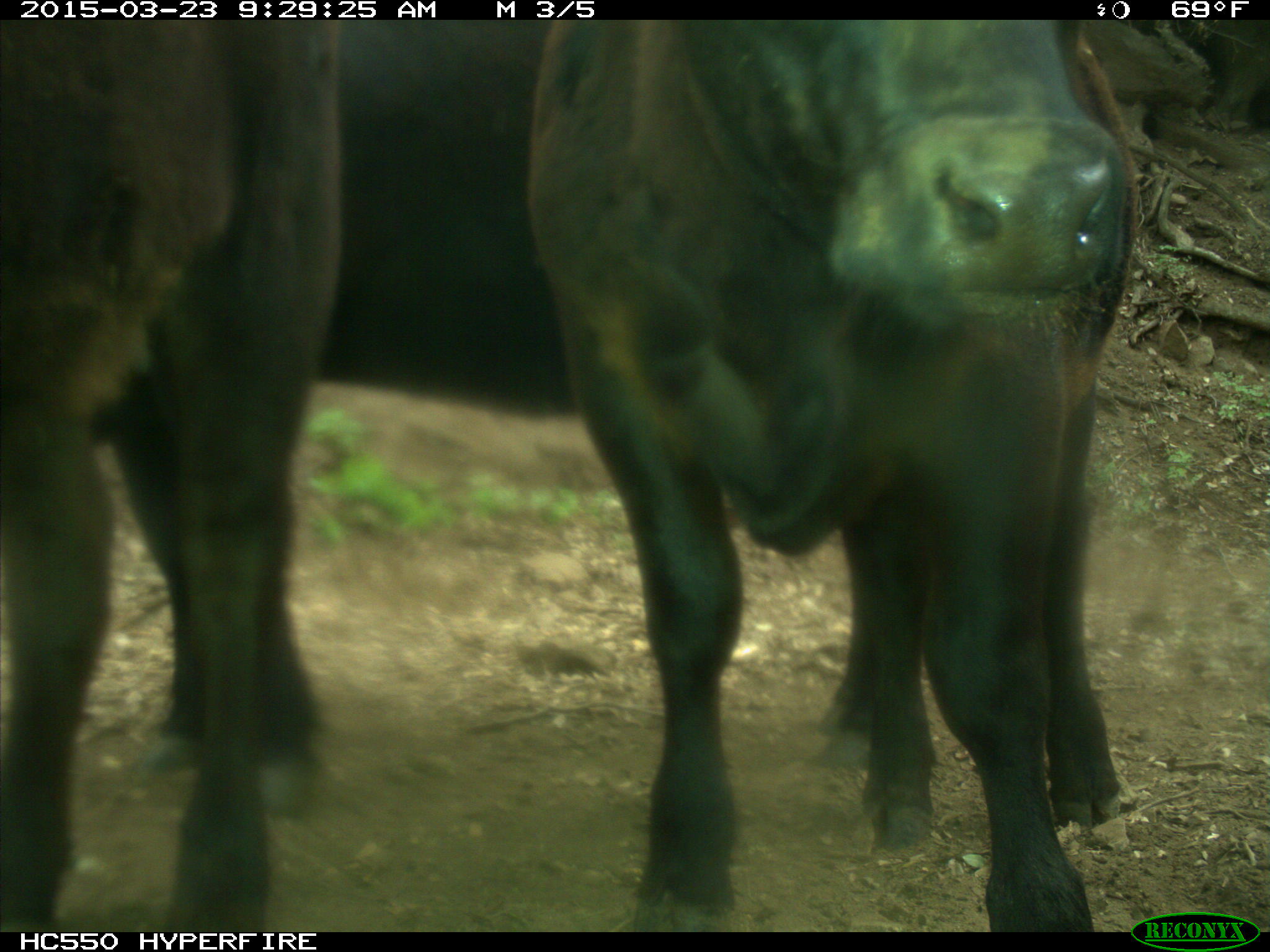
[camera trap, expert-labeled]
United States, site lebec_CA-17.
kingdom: Animalia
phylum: Chordata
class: Mammalia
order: Artiodactyla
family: Bovidae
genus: Bos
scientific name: Bos taurus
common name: domestic cow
Bos taurus (domestic cow).